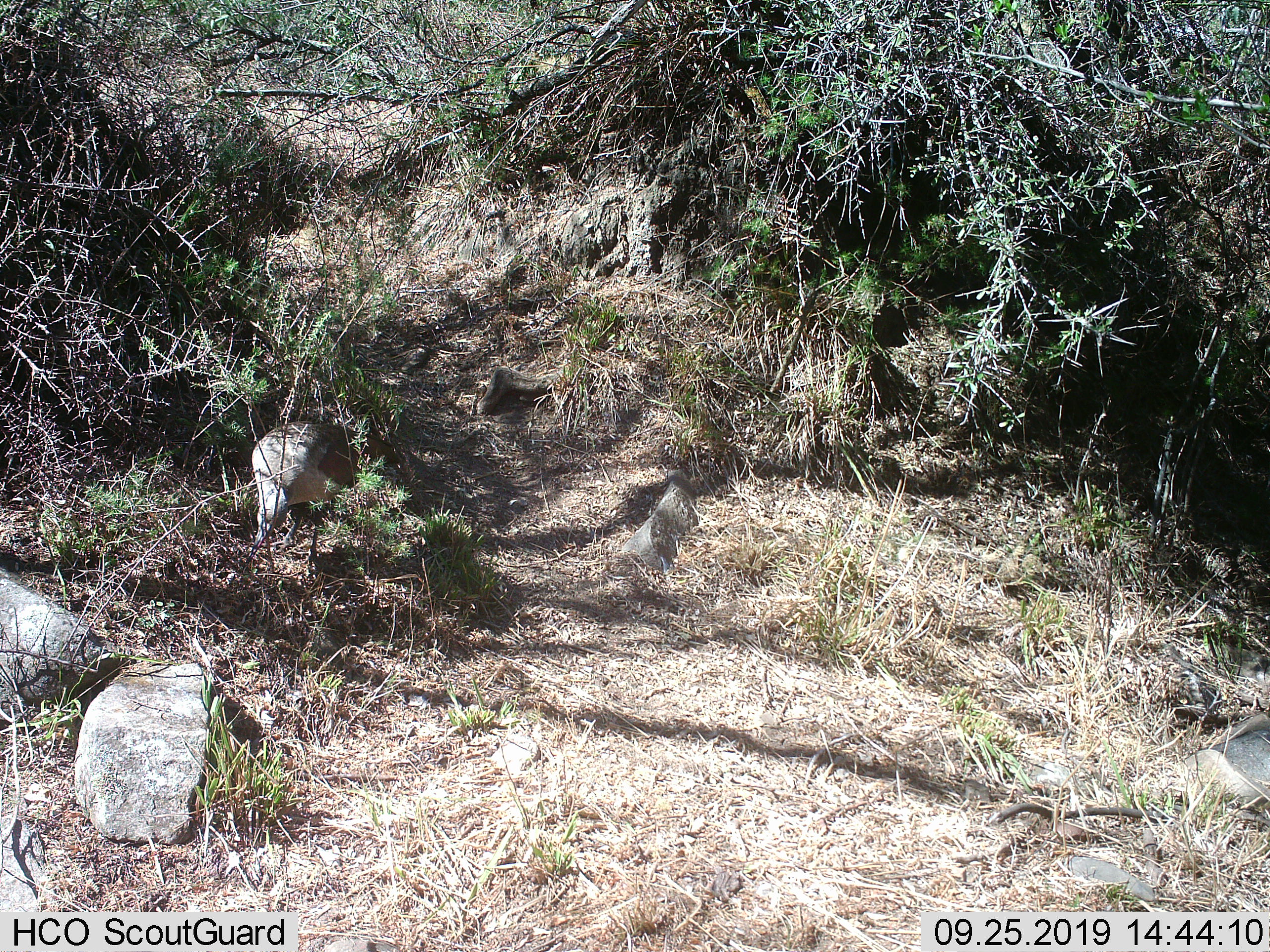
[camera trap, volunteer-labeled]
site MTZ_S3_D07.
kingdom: Animalia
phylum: Chordata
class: Aves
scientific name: Aves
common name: bird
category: birdother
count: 1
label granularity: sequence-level